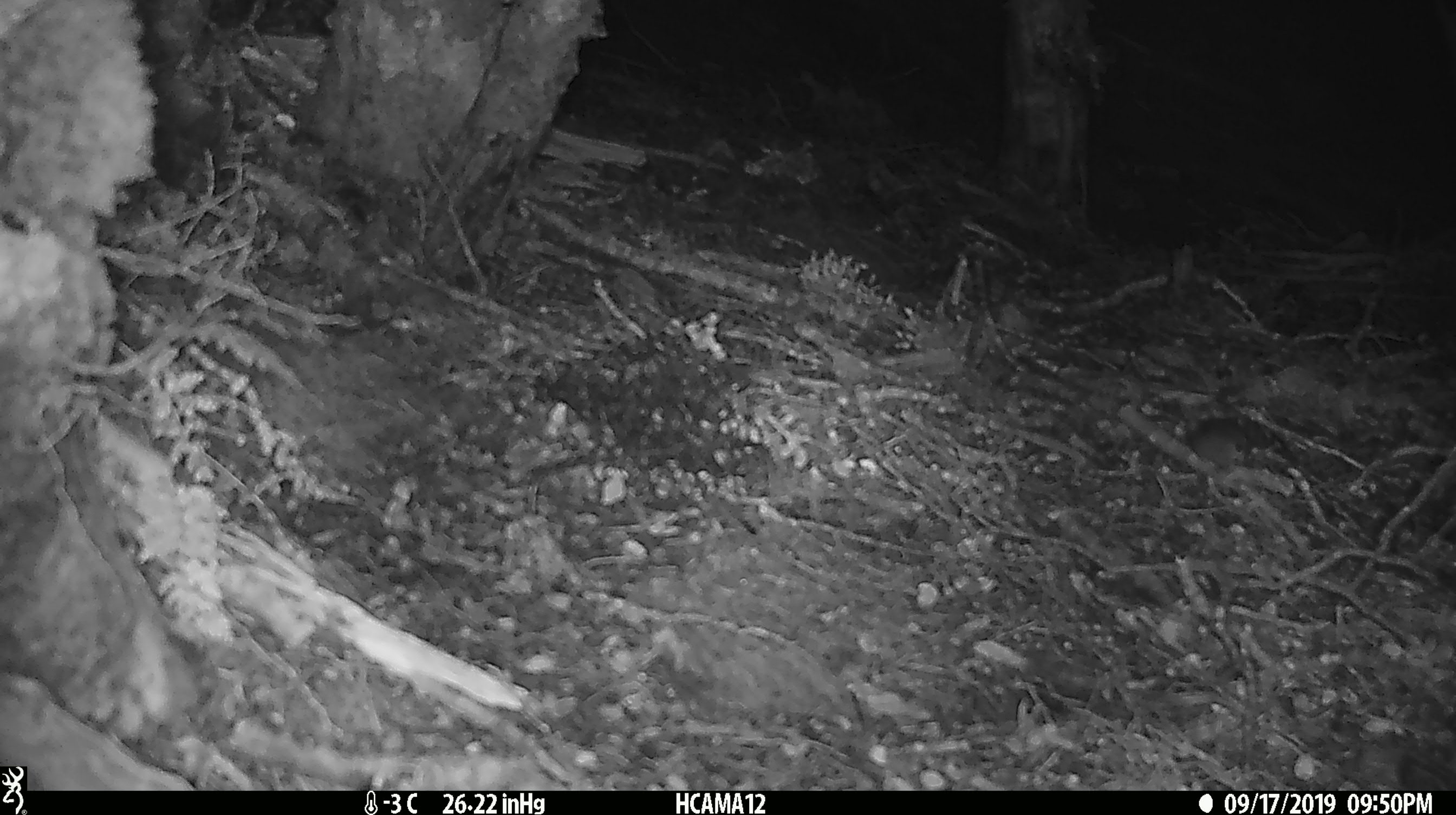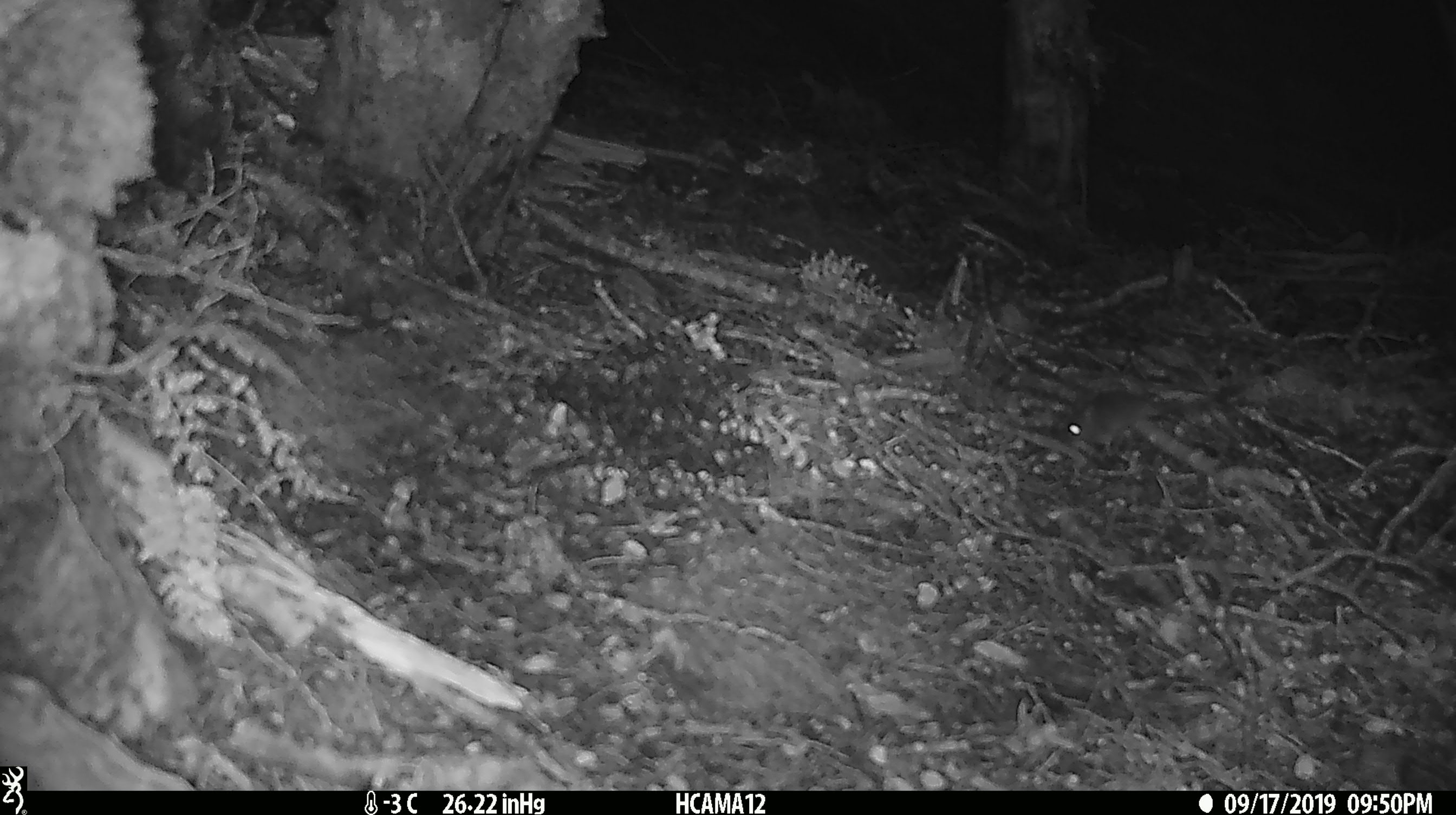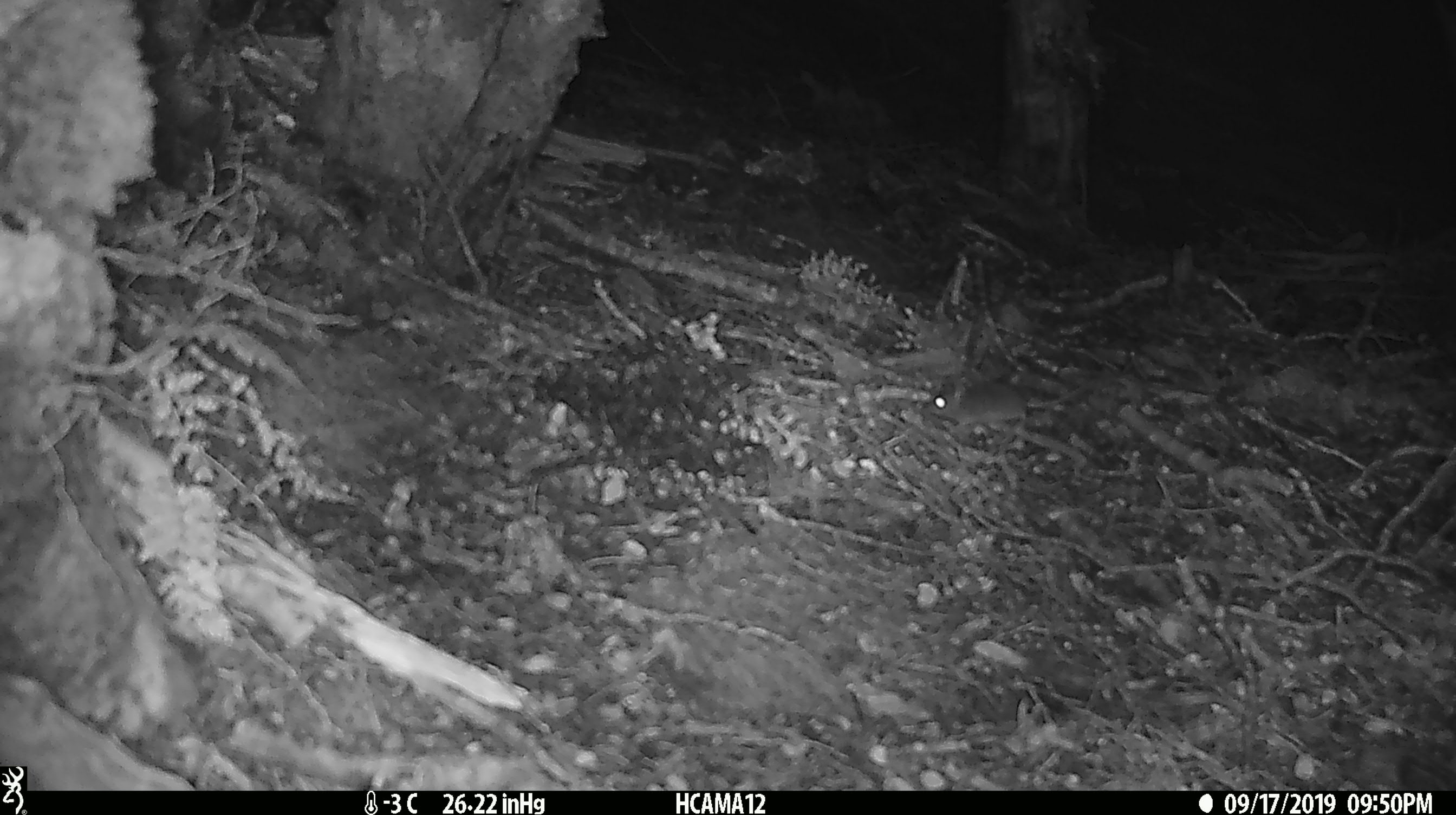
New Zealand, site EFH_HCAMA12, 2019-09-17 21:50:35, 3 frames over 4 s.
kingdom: Animalia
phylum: Chordata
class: Mammalia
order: Rodentia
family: Muridae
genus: Mus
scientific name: Mus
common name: mouse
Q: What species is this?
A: Mouse (Mus).